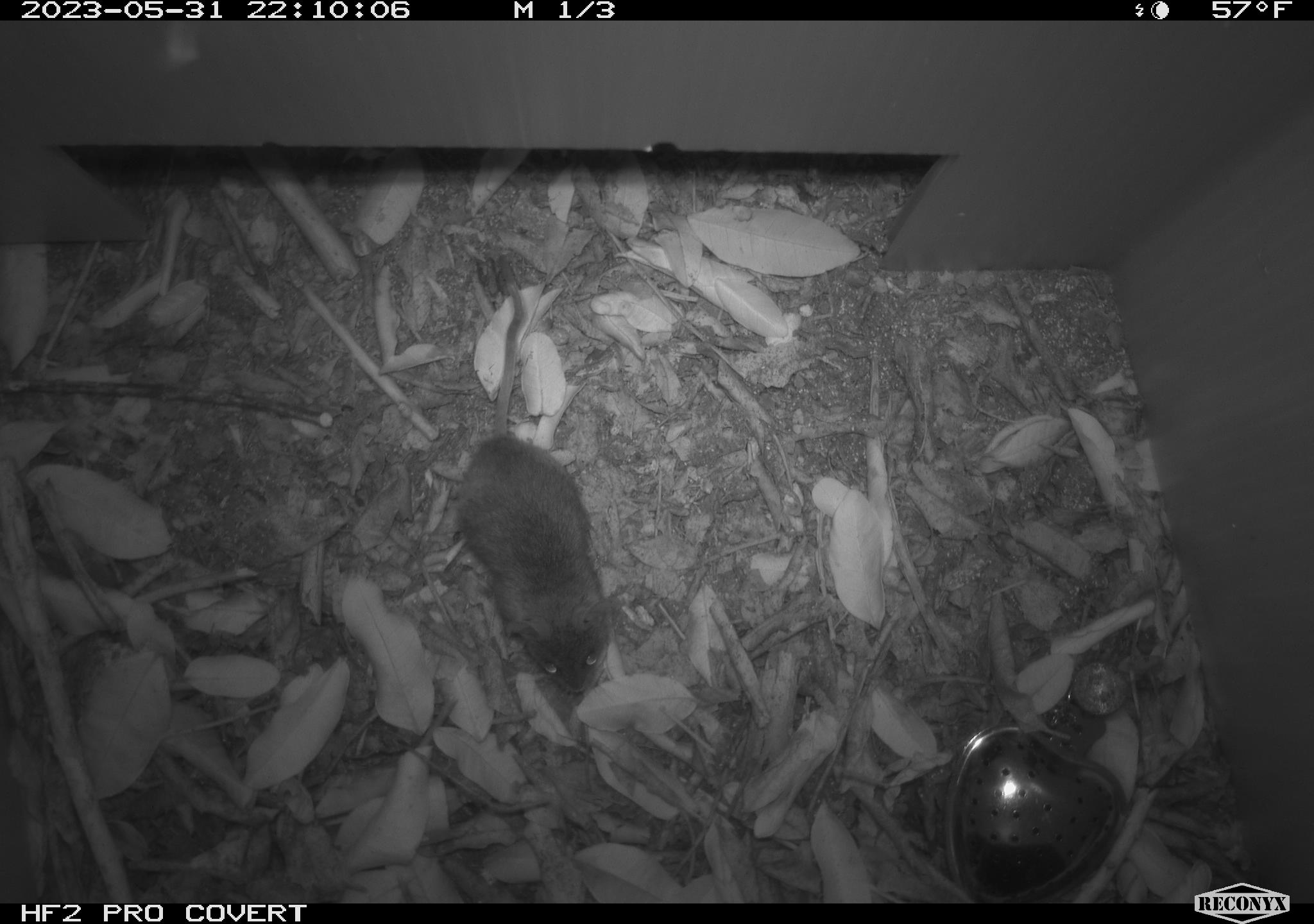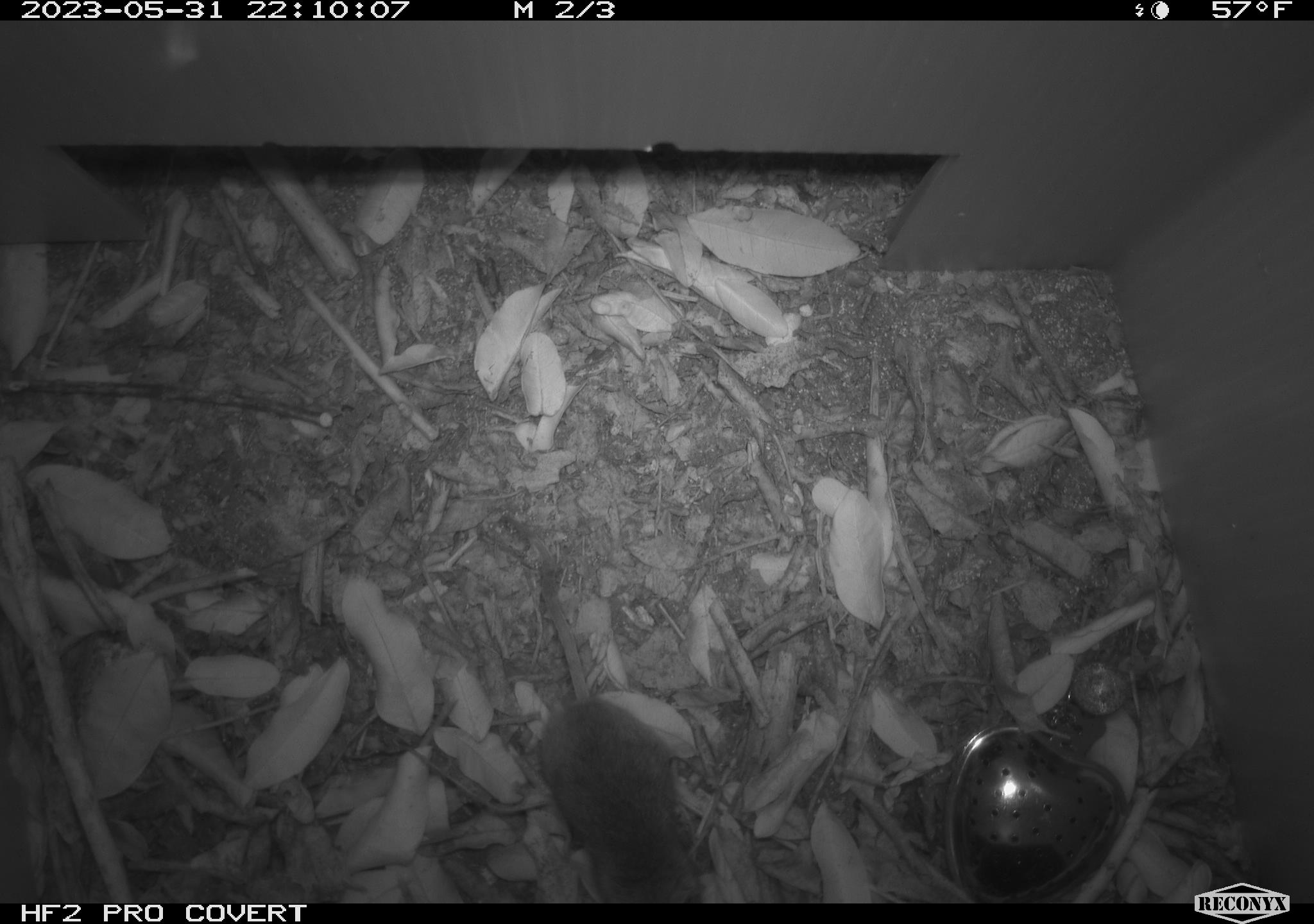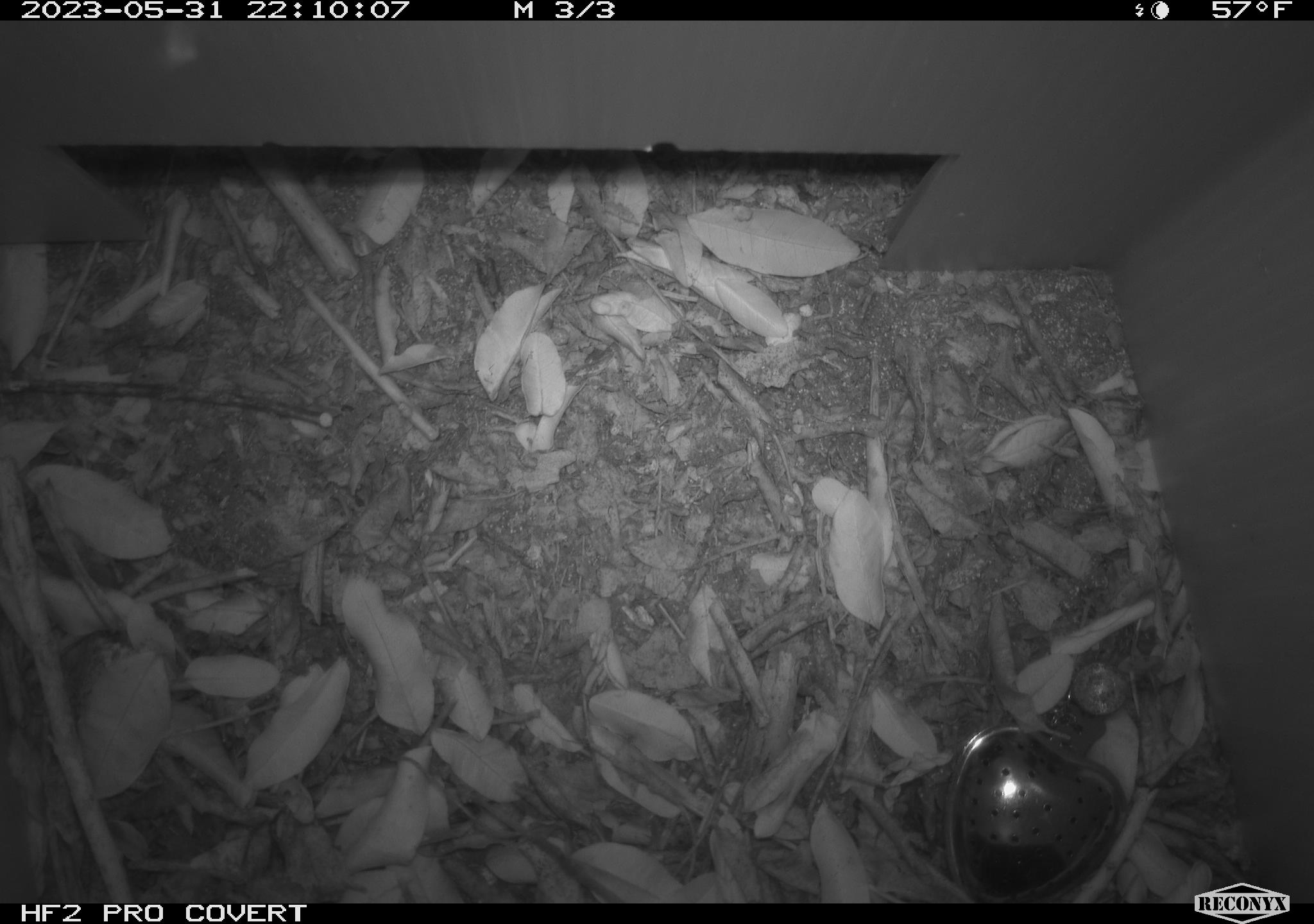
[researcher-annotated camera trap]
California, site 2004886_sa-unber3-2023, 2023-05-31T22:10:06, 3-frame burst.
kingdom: Animalia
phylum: Chordata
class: Mammalia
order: Rodentia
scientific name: Rodentia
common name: mouse species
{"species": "mouse species (Rodentia)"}